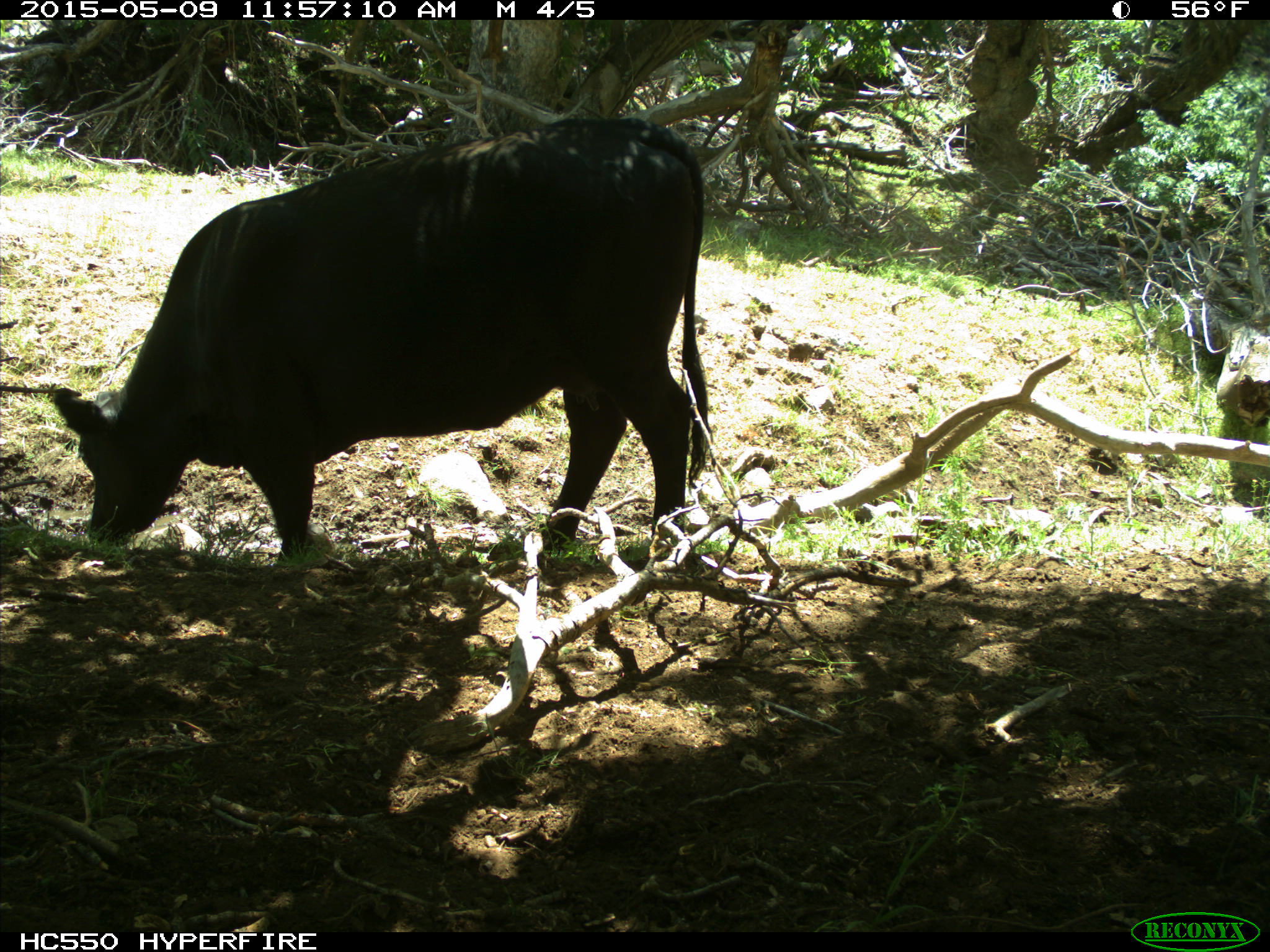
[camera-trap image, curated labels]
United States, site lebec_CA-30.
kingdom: Animalia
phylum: Chordata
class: Mammalia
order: Artiodactyla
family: Bovidae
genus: Bos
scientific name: Bos taurus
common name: domestic cow